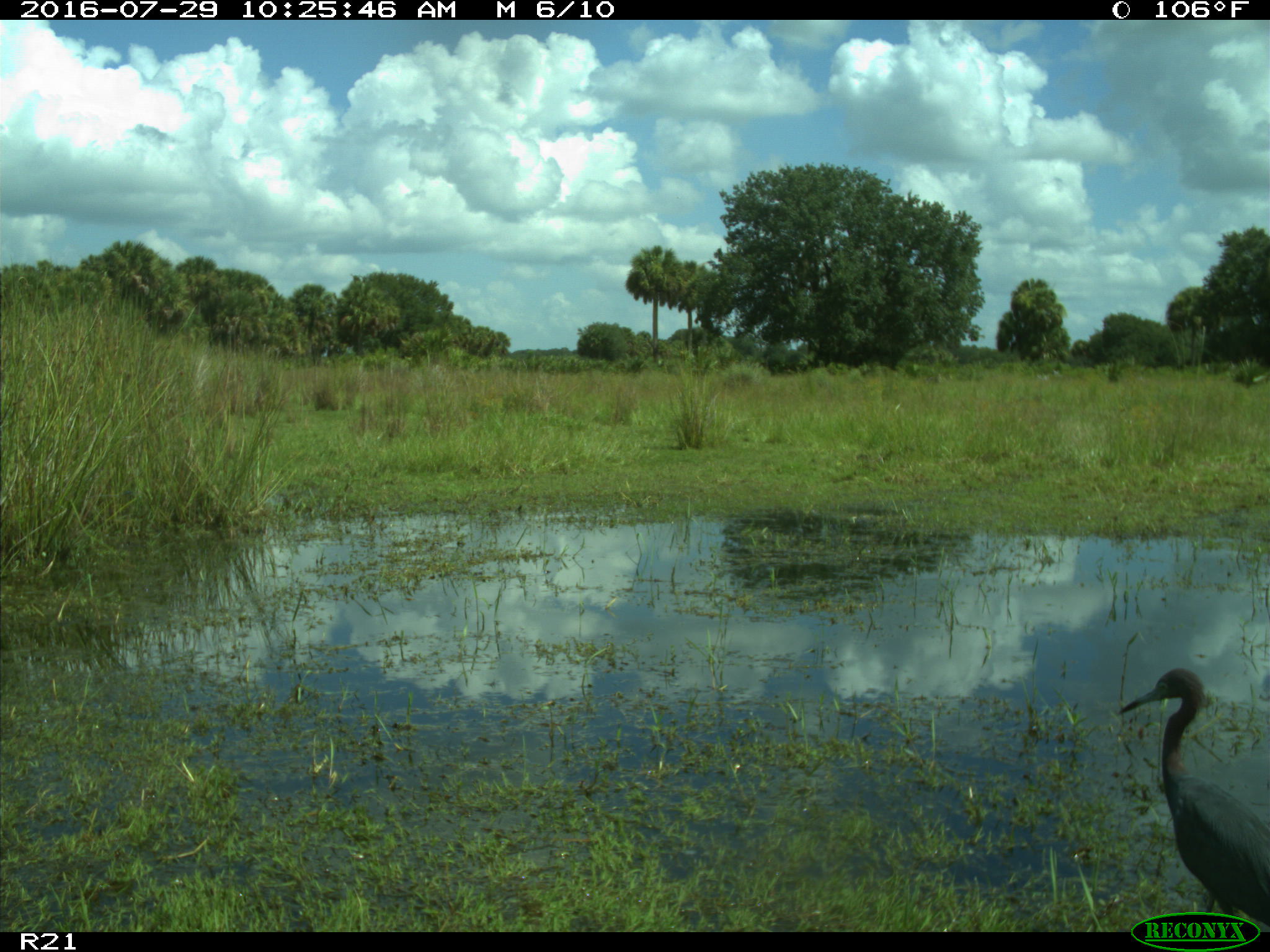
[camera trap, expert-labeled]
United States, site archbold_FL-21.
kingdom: Animalia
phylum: Chordata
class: Aves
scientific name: Aves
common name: birds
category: unidentified bird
Unidentified bird (birds) (Aves).